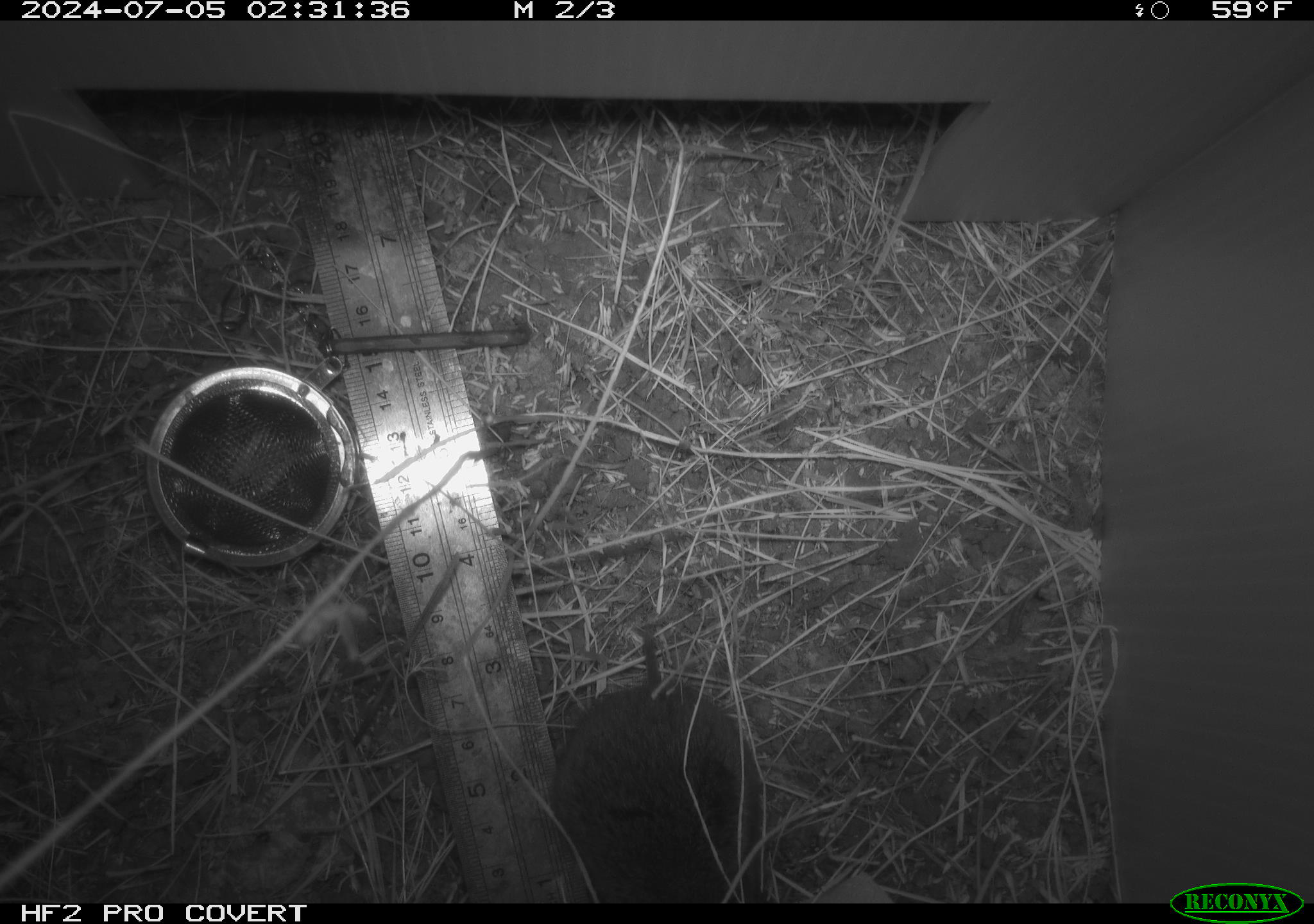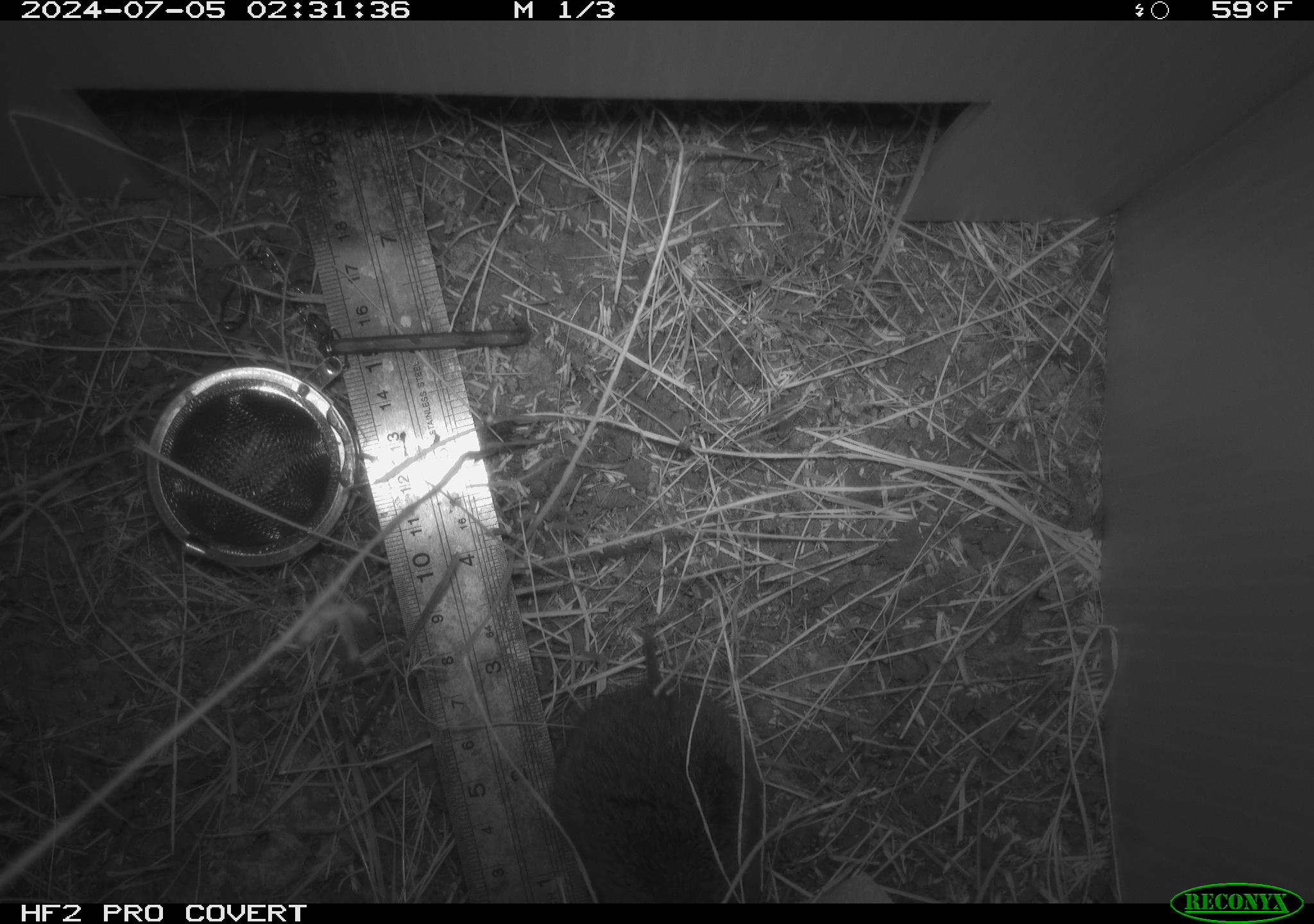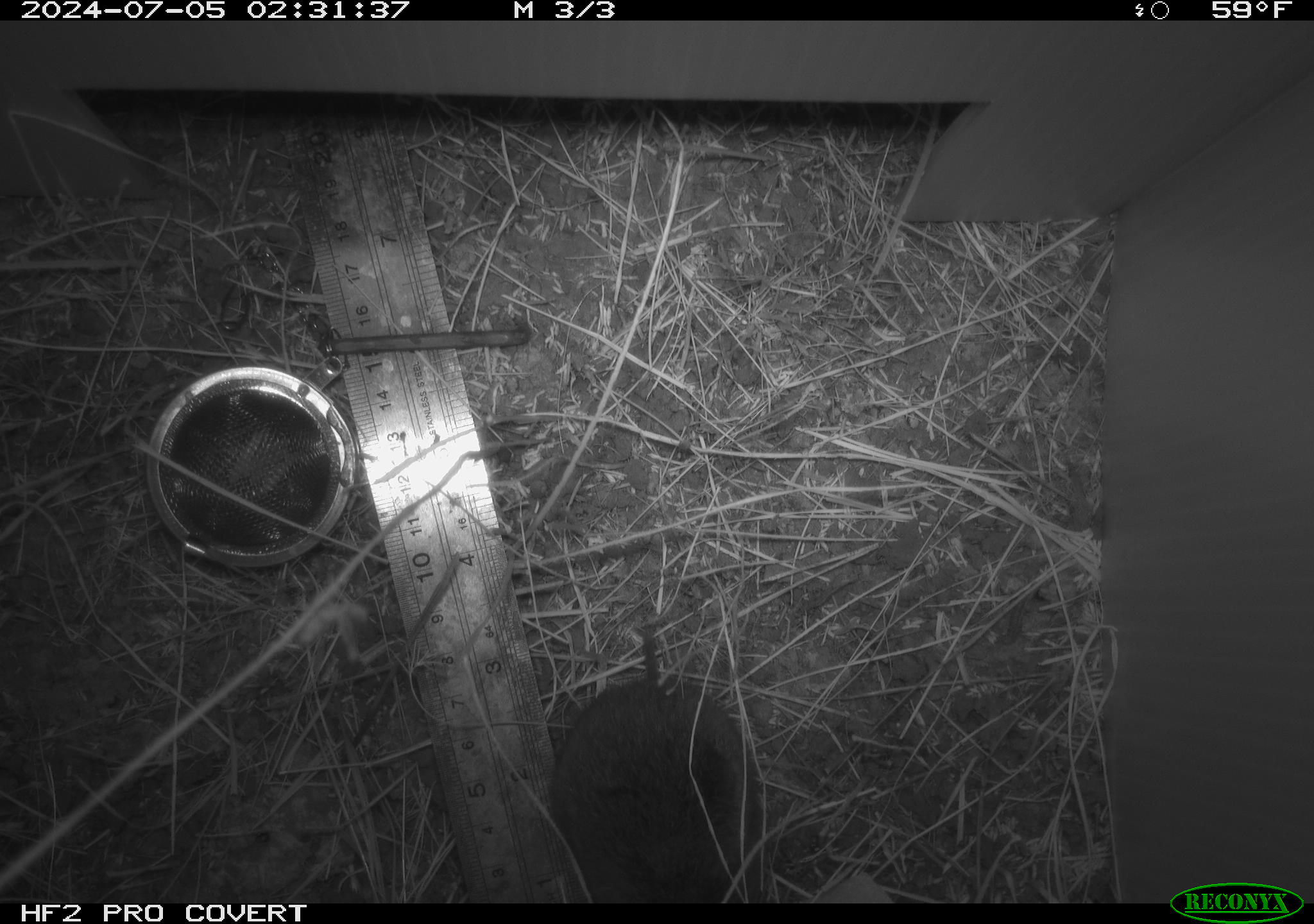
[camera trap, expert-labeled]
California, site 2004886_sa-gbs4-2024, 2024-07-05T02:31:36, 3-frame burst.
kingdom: Animalia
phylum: Chordata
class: Mammalia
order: Rodentia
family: Cricetidae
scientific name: Arvicolinae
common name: voles, lemmings, and muskrats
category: arvicolinae subfamily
Arvicolinae subfamily (voles, lemmings, and muskrats) (Arvicolinae).